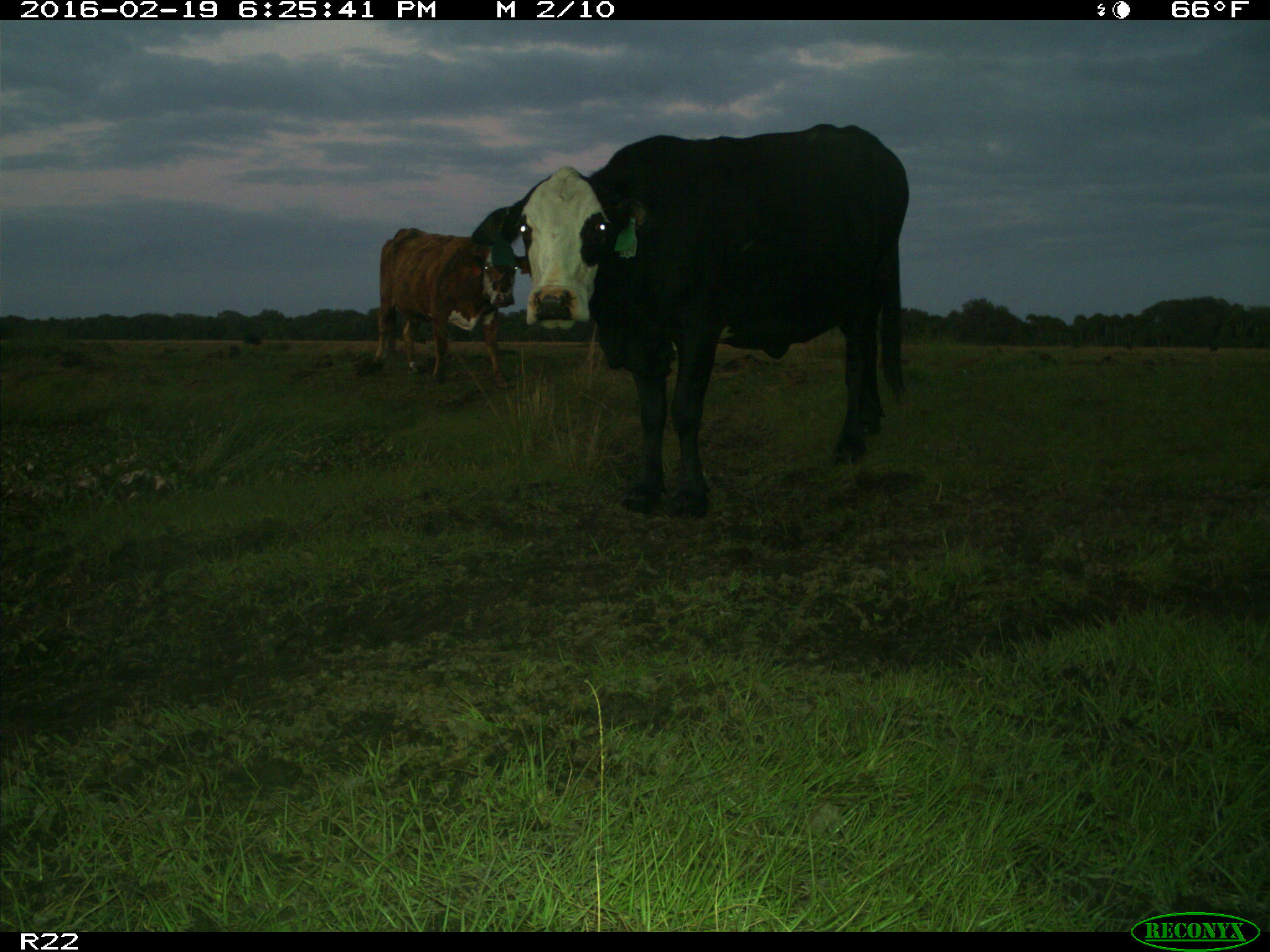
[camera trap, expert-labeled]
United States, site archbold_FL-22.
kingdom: Animalia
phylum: Chordata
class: Mammalia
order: Artiodactyla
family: Bovidae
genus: Bos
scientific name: Bos taurus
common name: domestic cow